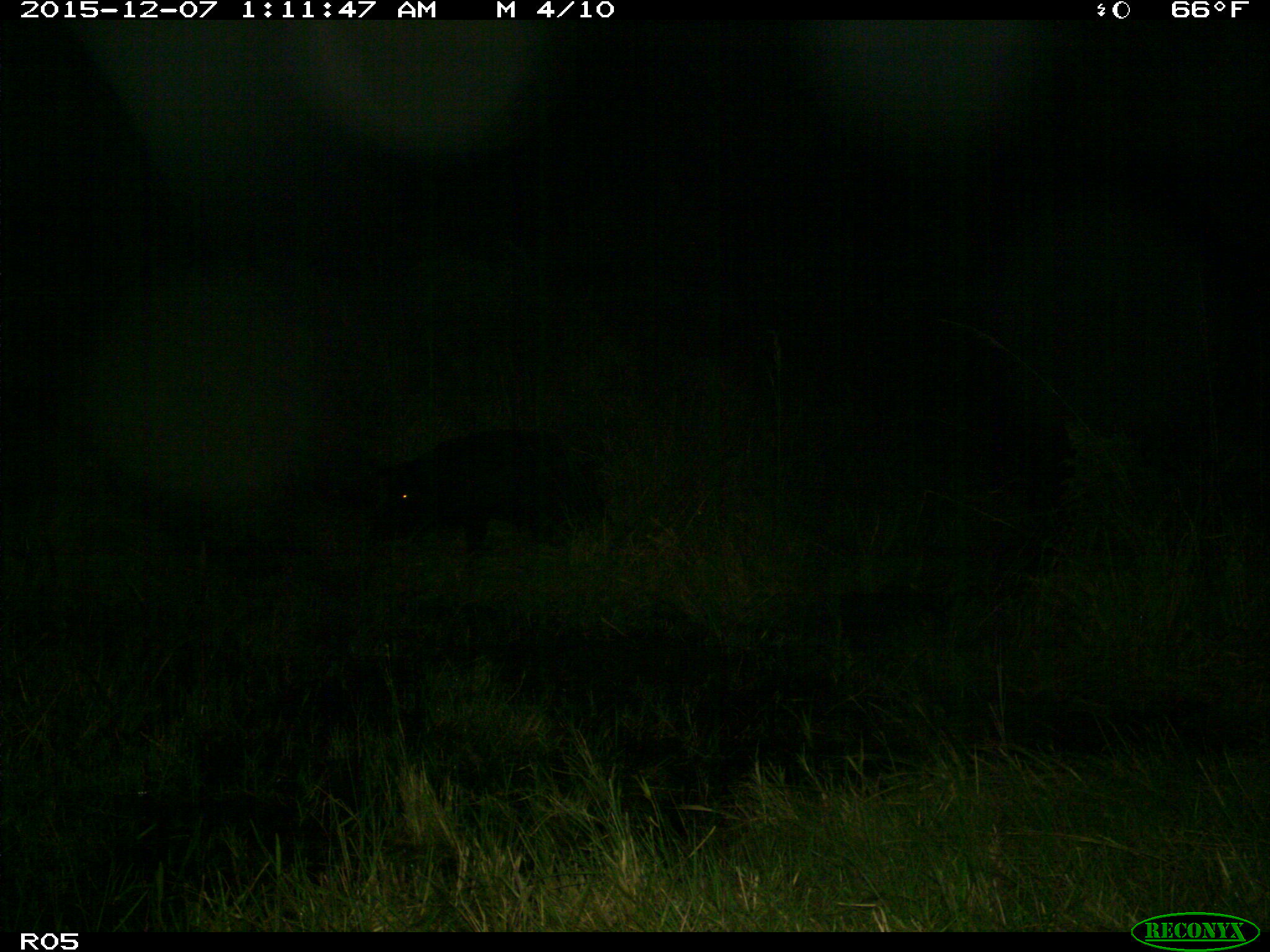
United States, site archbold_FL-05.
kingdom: Animalia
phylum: Chordata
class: Mammalia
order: Artiodactyla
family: Suidae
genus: Sus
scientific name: Sus scrofa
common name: wild boar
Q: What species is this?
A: Sus scrofa (wild boar).